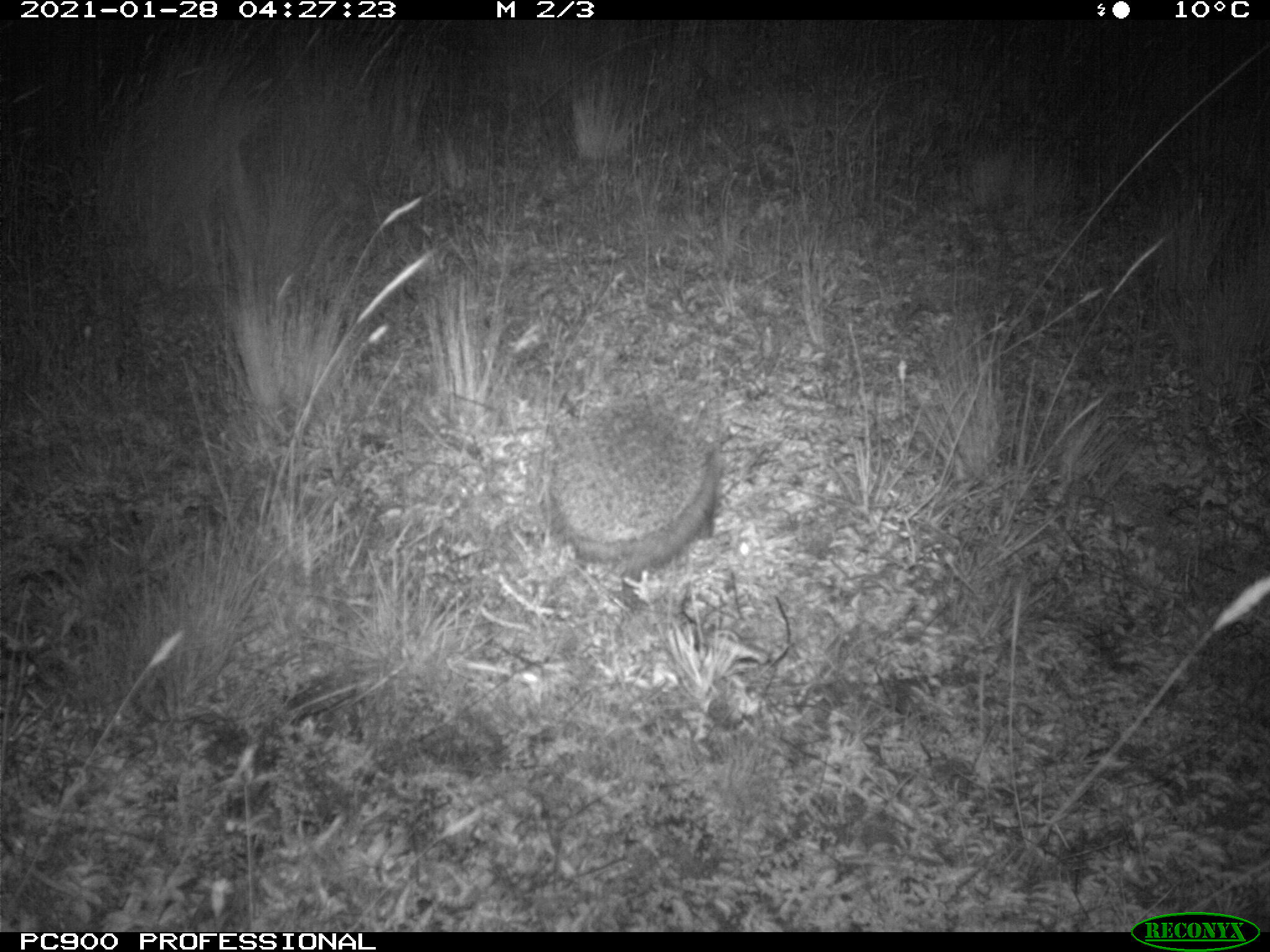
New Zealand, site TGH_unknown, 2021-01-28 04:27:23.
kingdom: Animalia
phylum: Chordata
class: Mammalia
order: Eulipotyphla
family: Erinaceidae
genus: Erinaceus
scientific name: Erinaceus europaeus europaeus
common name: european hedgehog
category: hedgehog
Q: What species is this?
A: Hedgehog (european hedgehog) (Erinaceus europaeus europaeus).